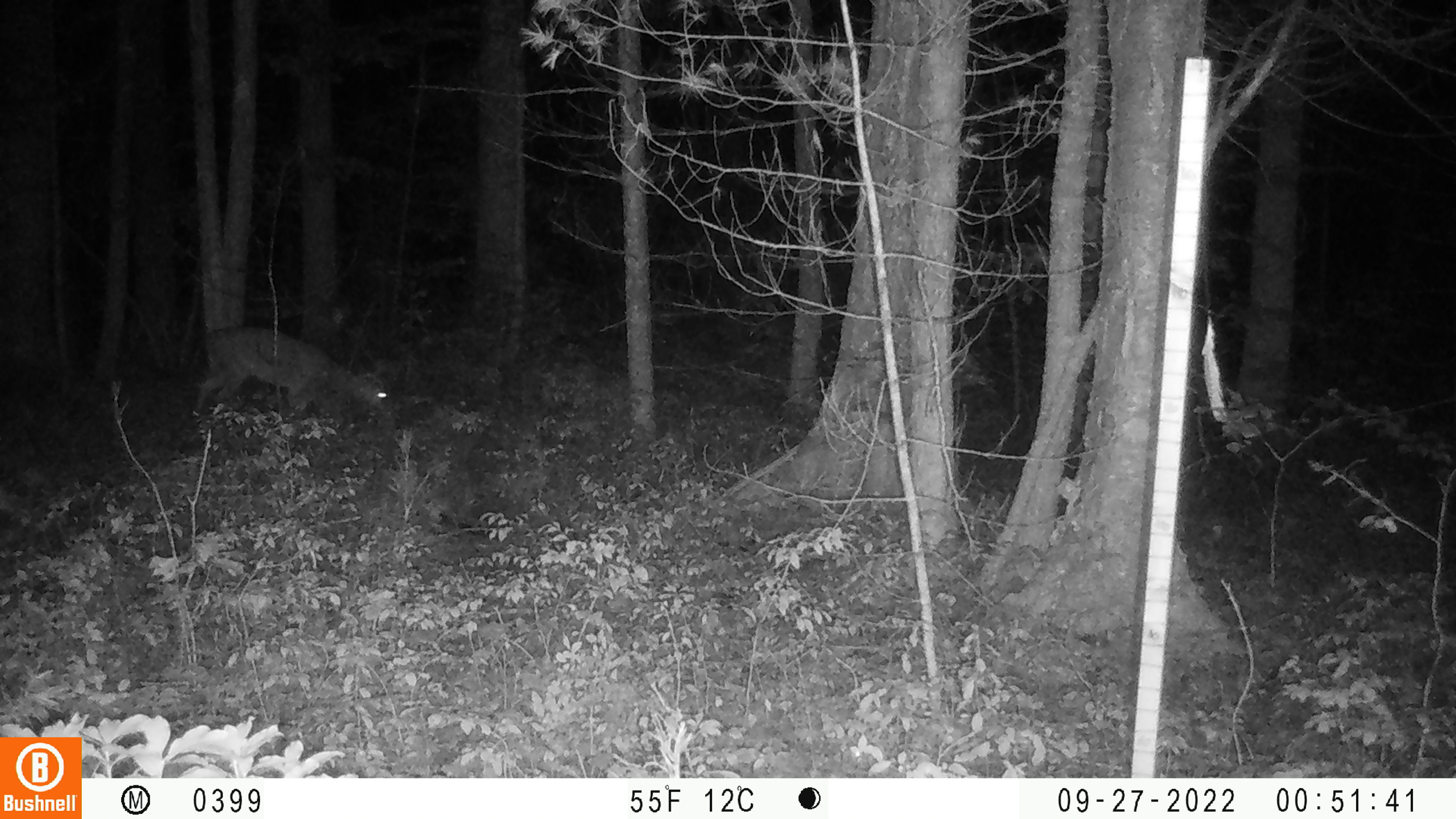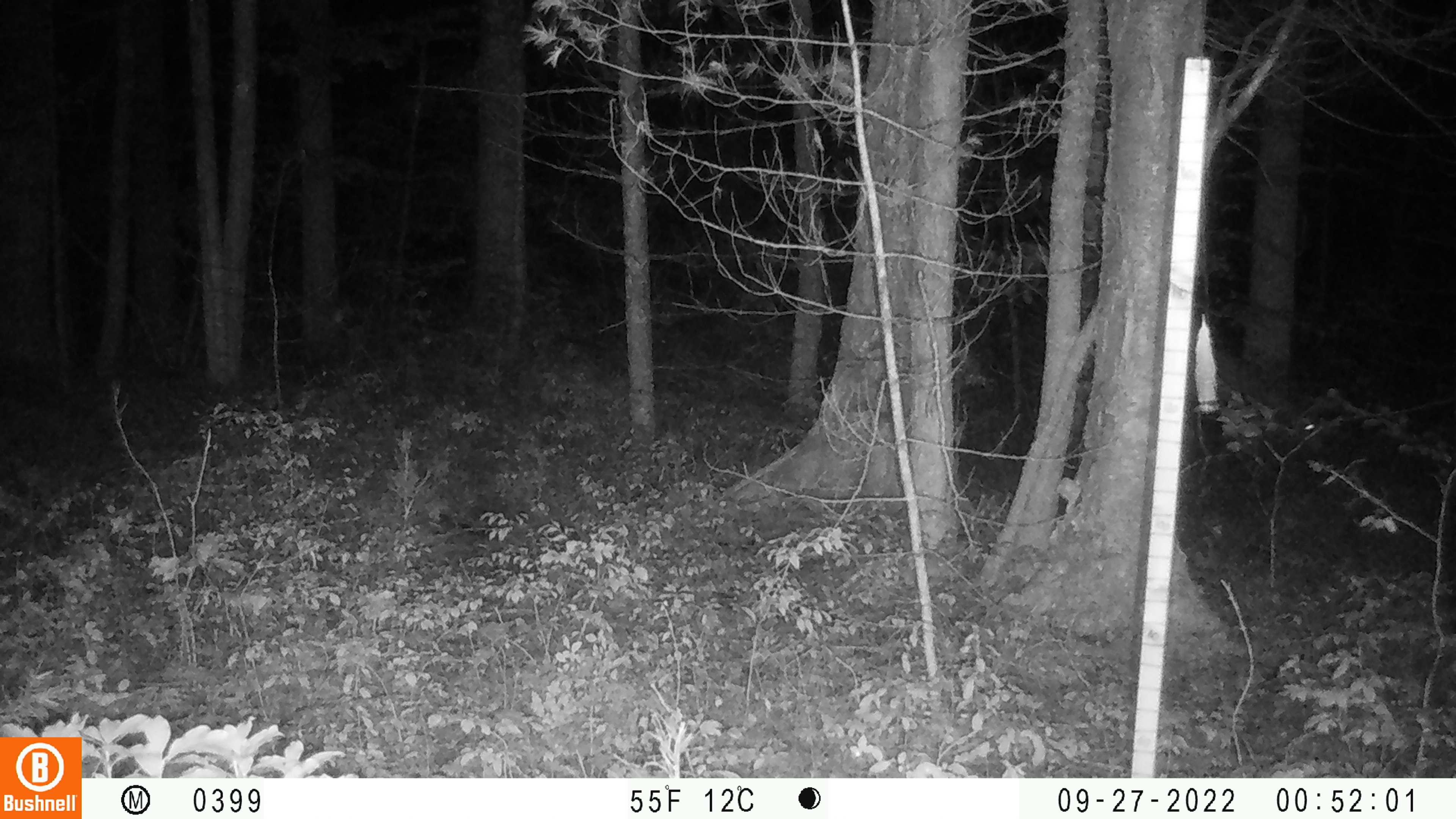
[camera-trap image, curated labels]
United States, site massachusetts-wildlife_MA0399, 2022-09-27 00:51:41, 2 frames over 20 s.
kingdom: Animalia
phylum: Chordata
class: Mammalia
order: Artiodactyla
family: Cervidae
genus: Odocoileus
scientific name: Odocoileus virginianus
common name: white-tailed deer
White-tailed deer (Odocoileus virginianus).